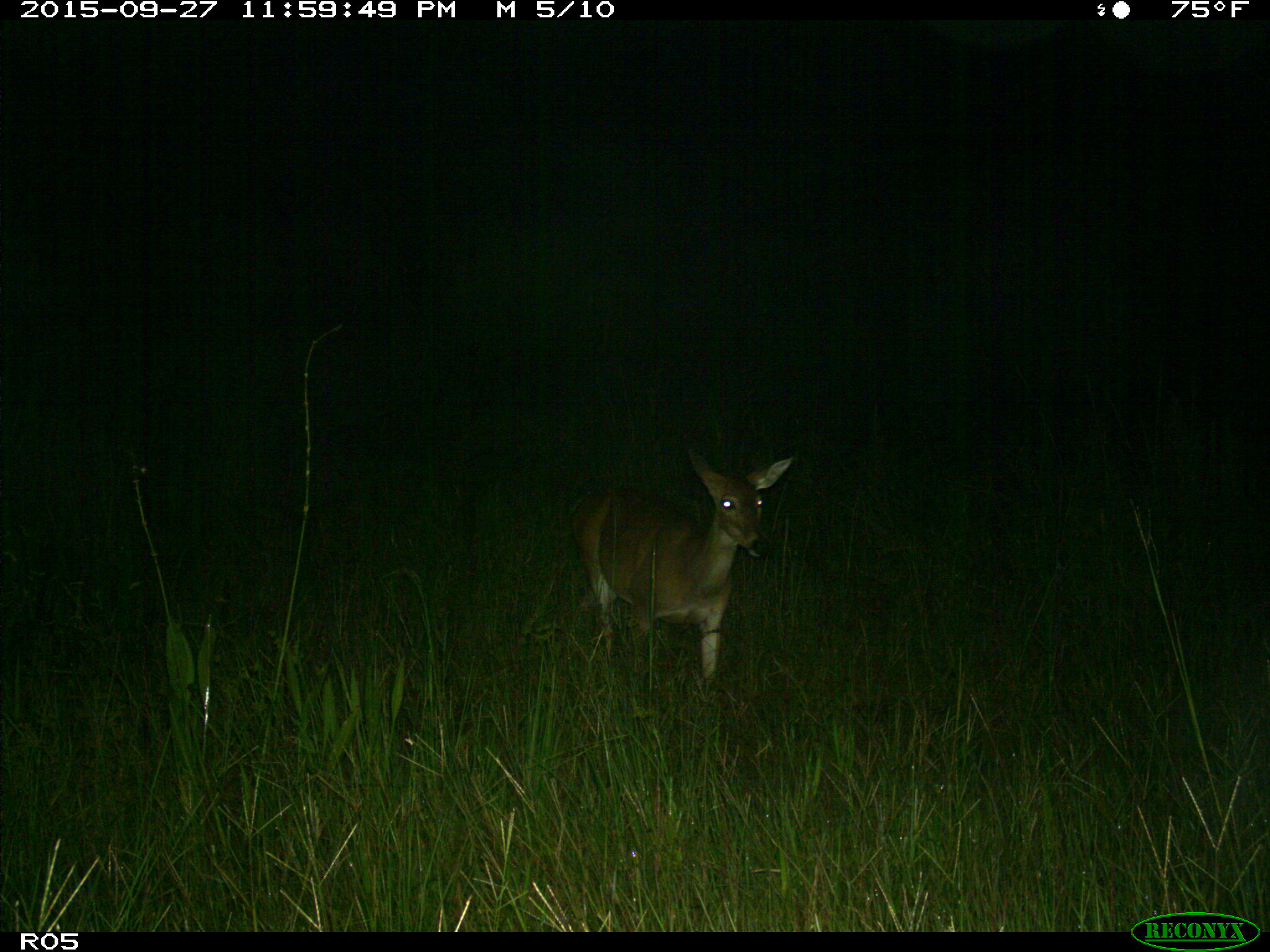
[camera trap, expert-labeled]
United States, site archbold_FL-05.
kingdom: Animalia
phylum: Chordata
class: Mammalia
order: Artiodactyla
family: Cervidae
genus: Odocoileus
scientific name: Odocoileus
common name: deer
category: unidentified deer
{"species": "unidentified deer (deer) (Odocoileus)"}